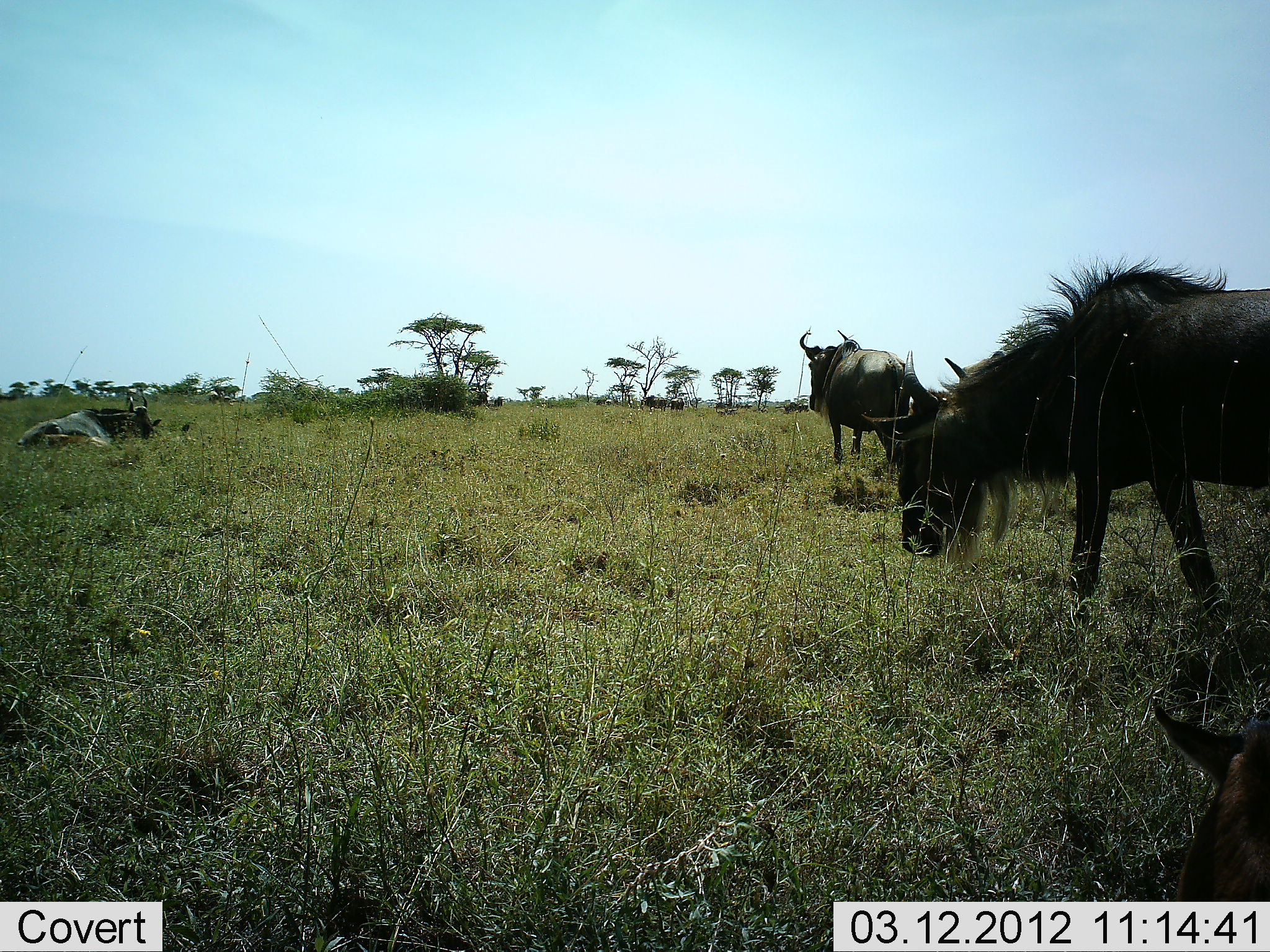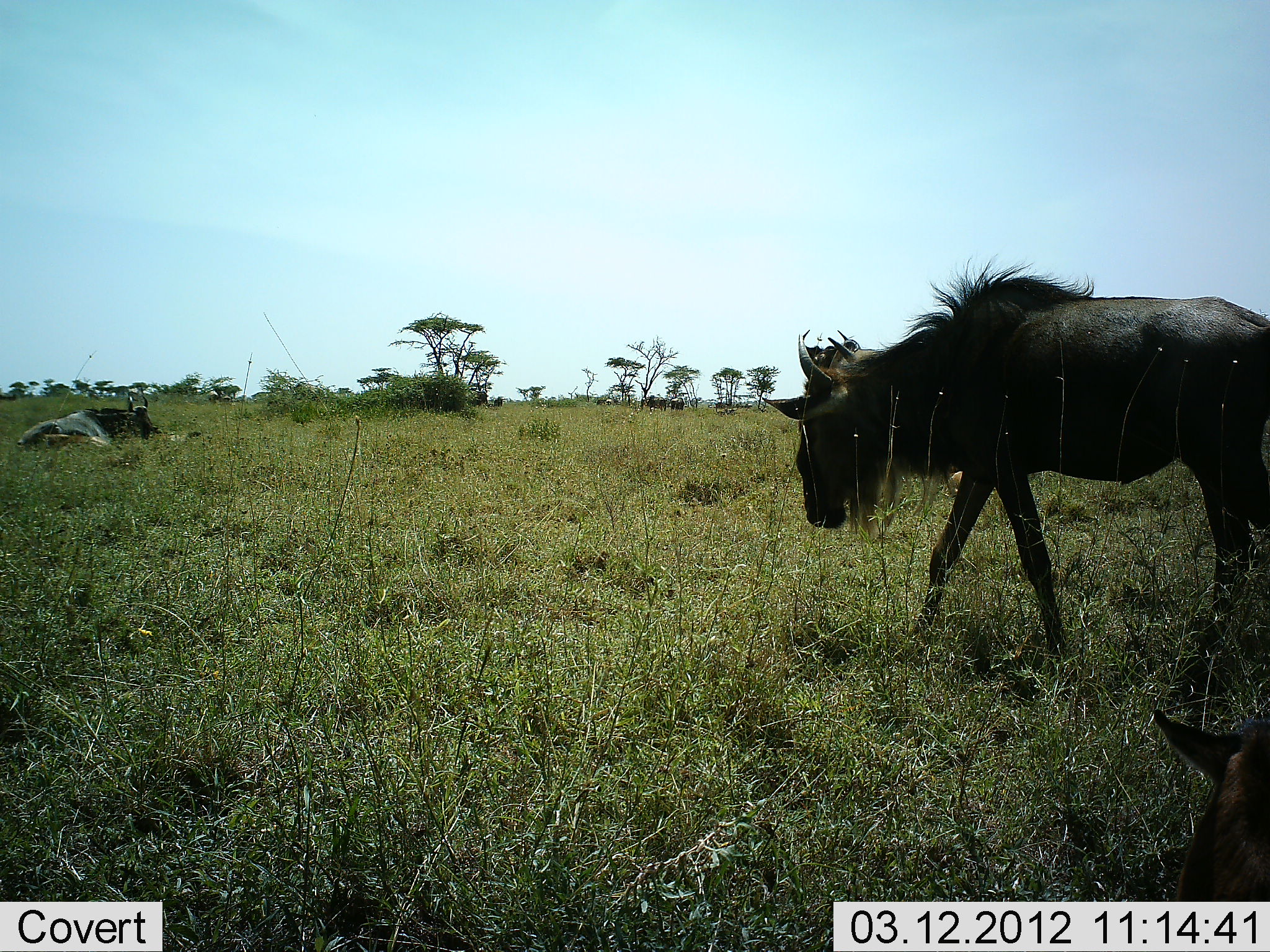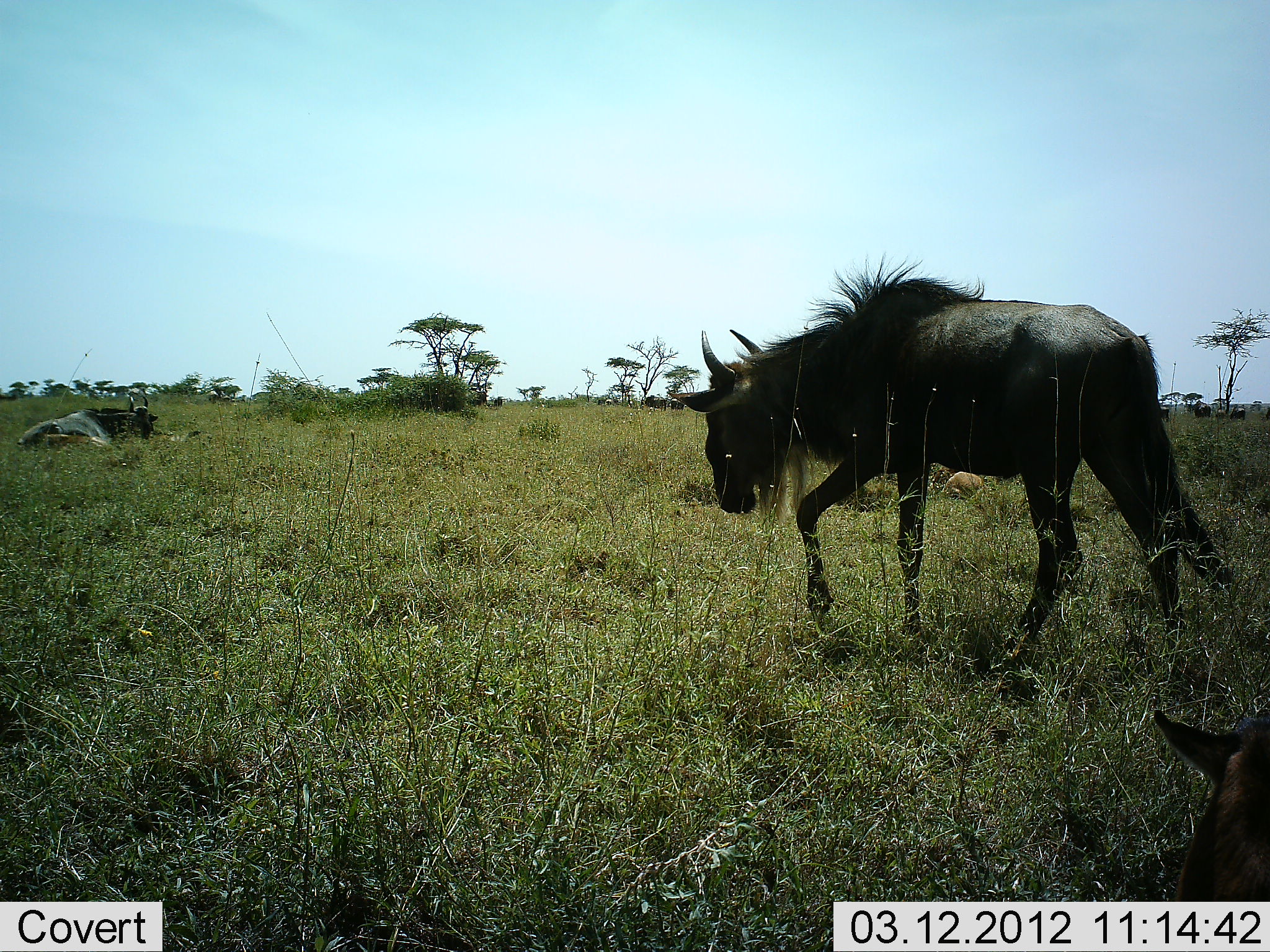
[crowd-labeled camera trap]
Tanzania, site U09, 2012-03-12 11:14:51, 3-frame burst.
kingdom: Animalia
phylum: Chordata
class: Mammalia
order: Artiodactyla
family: Bovidae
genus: Connochaetes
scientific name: Connochaetes taurinus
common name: blue wildebeest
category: wildebeest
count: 4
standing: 73%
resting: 100%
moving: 73%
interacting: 0%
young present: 20%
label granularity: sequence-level